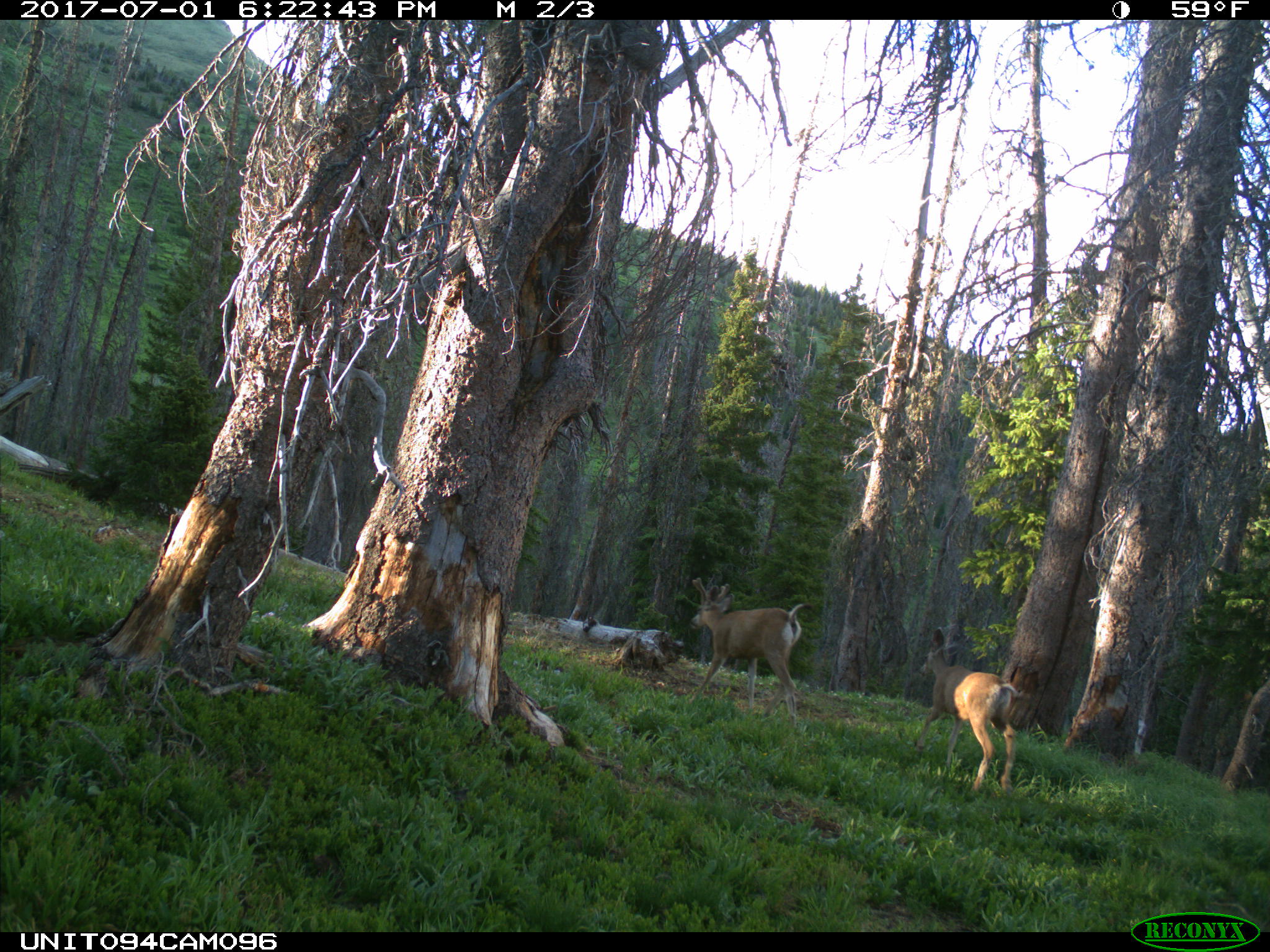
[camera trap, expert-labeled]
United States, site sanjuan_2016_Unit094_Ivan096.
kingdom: Animalia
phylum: Chordata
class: Mammalia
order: Artiodactyla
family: Cervidae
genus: Odocoileus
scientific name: Odocoileus hemionus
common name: mule deer